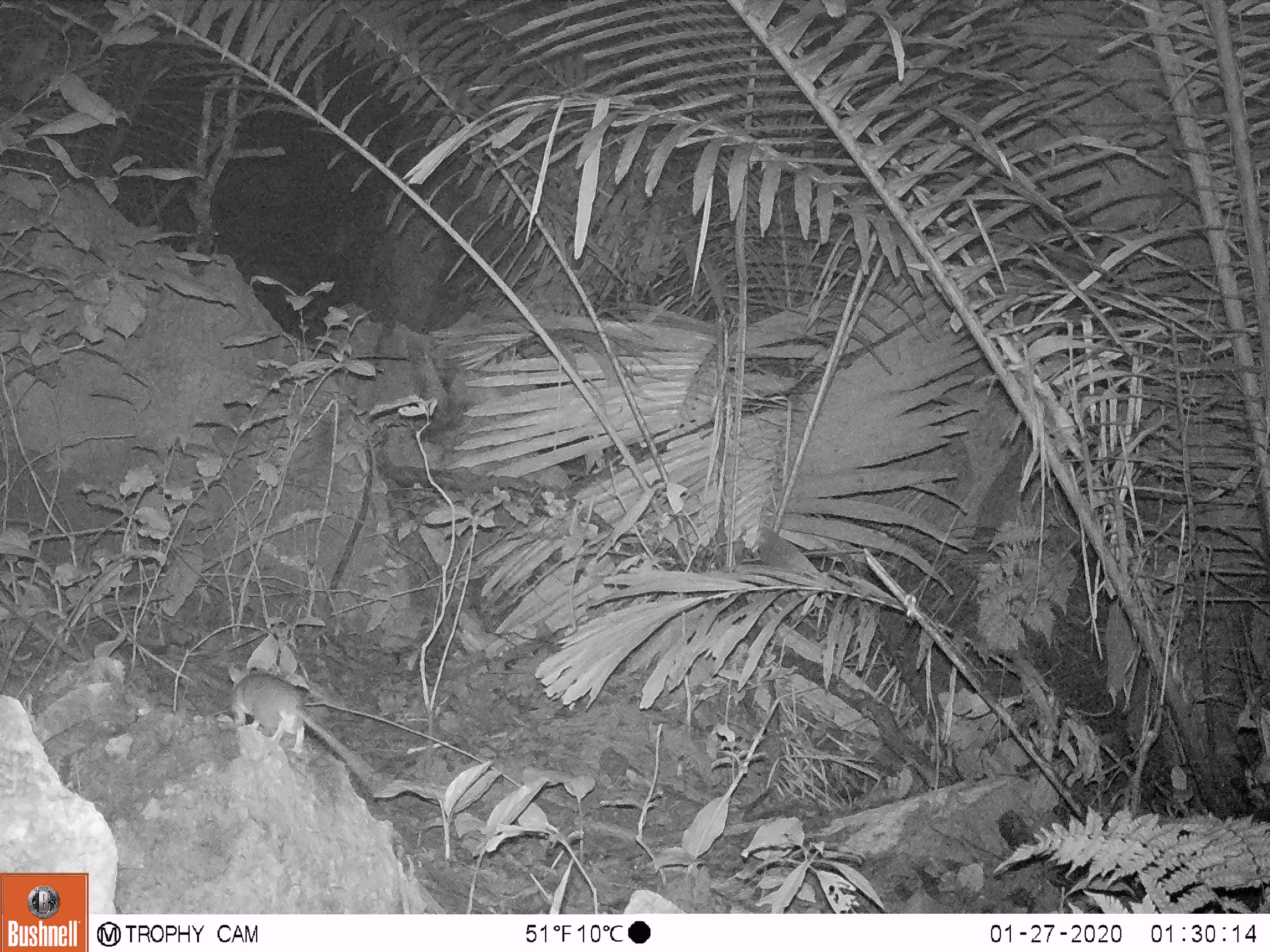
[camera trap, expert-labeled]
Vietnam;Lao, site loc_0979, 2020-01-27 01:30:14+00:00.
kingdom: Animalia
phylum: Chordata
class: Mammalia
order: Rodentia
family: Muridae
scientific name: Muridae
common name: old-world mice and rats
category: unidentified murid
Unidentified murid (old-world mice and rats) (Muridae). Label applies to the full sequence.